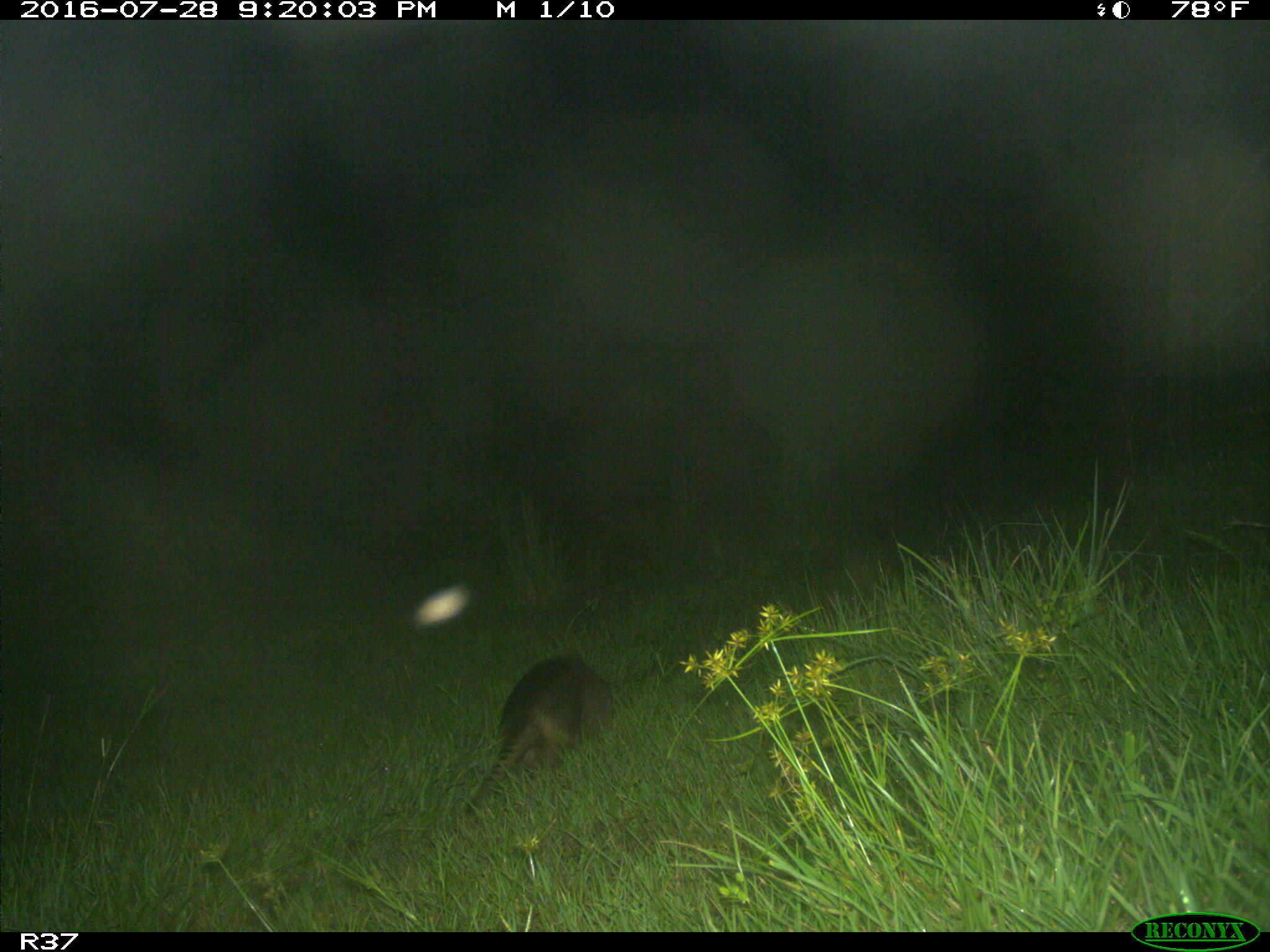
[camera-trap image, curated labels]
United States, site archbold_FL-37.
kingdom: Animalia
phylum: Chordata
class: Mammalia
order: Cingulata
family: Dasypodidae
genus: Dasypus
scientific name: Dasypus novemcinctus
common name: nine-banded armadillo